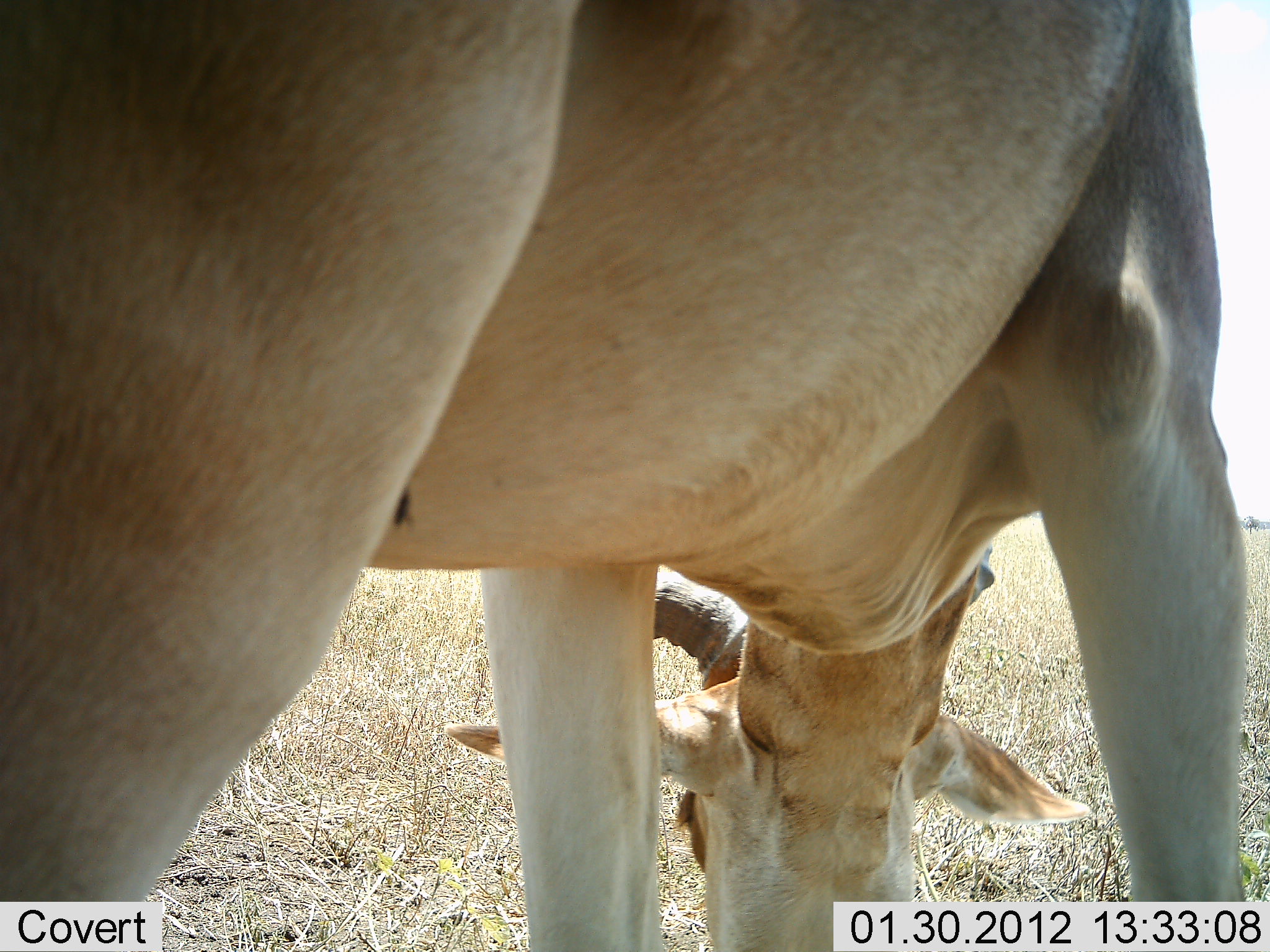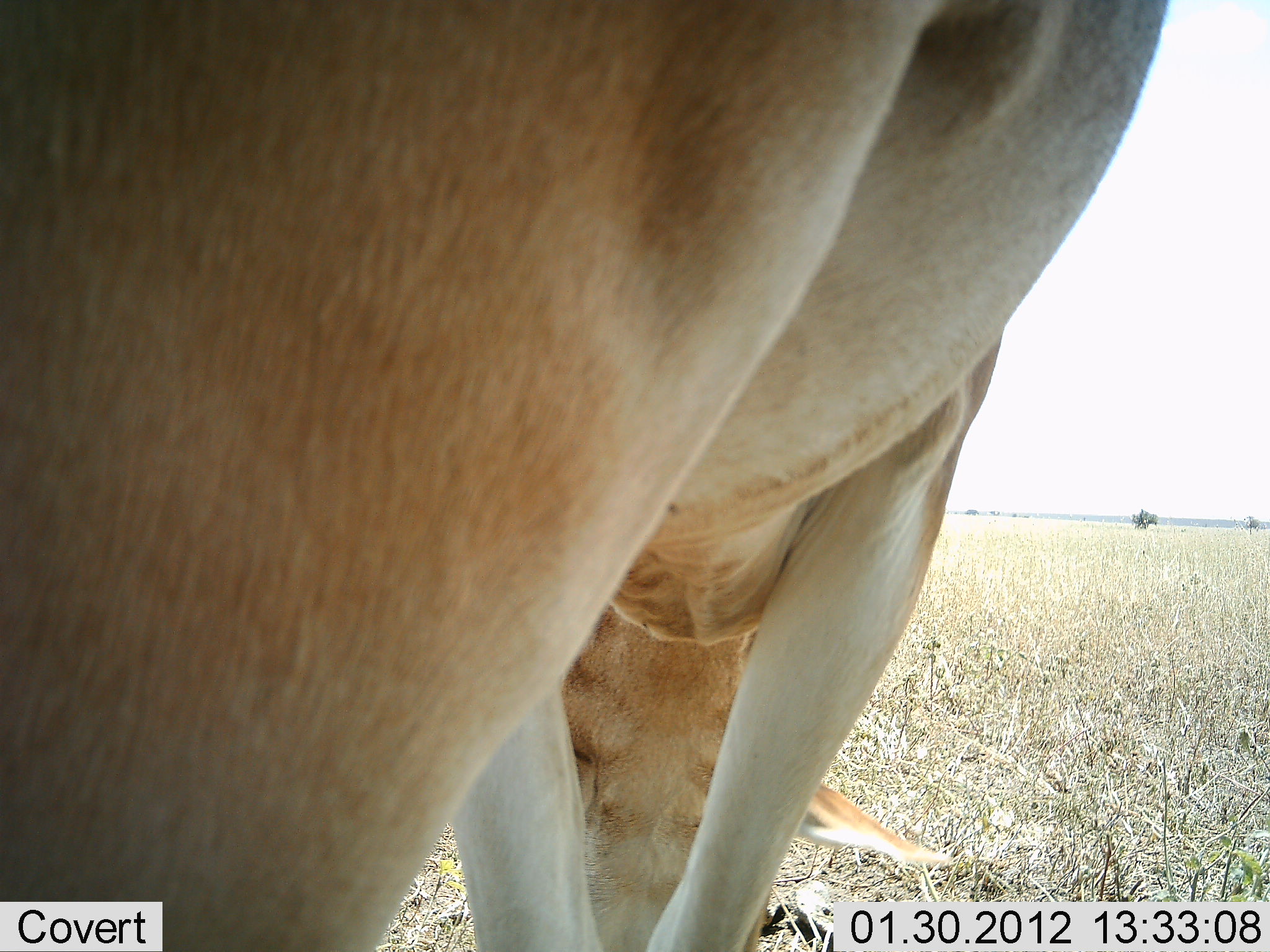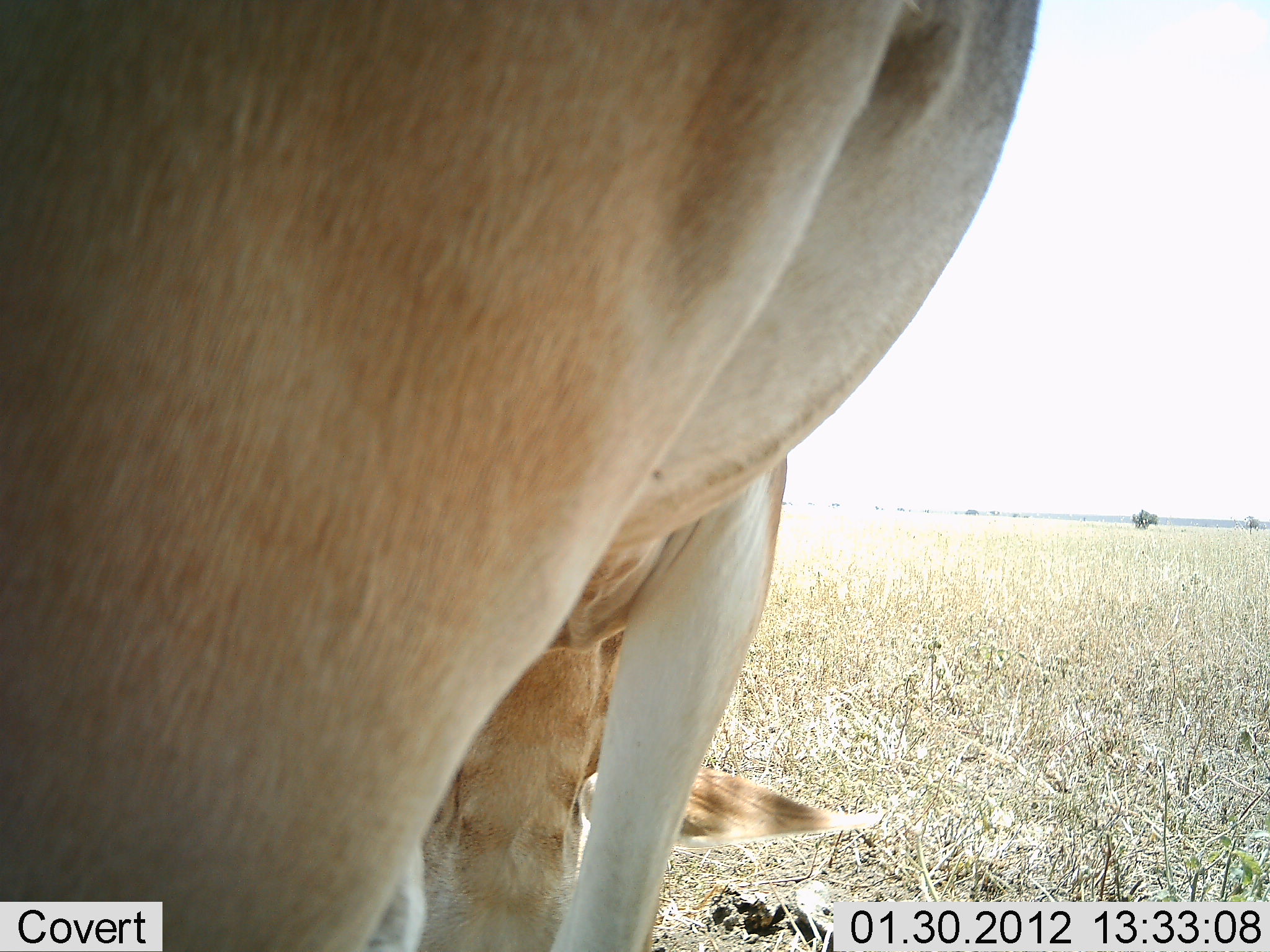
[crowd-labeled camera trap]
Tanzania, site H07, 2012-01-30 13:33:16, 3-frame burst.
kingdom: Animalia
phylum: Chordata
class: Mammalia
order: Artiodactyla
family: Bovidae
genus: Alcelaphus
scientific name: Alcelaphus buselaphus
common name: hartebeest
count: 1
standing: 33%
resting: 0%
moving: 0%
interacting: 0%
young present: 0%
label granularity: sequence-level